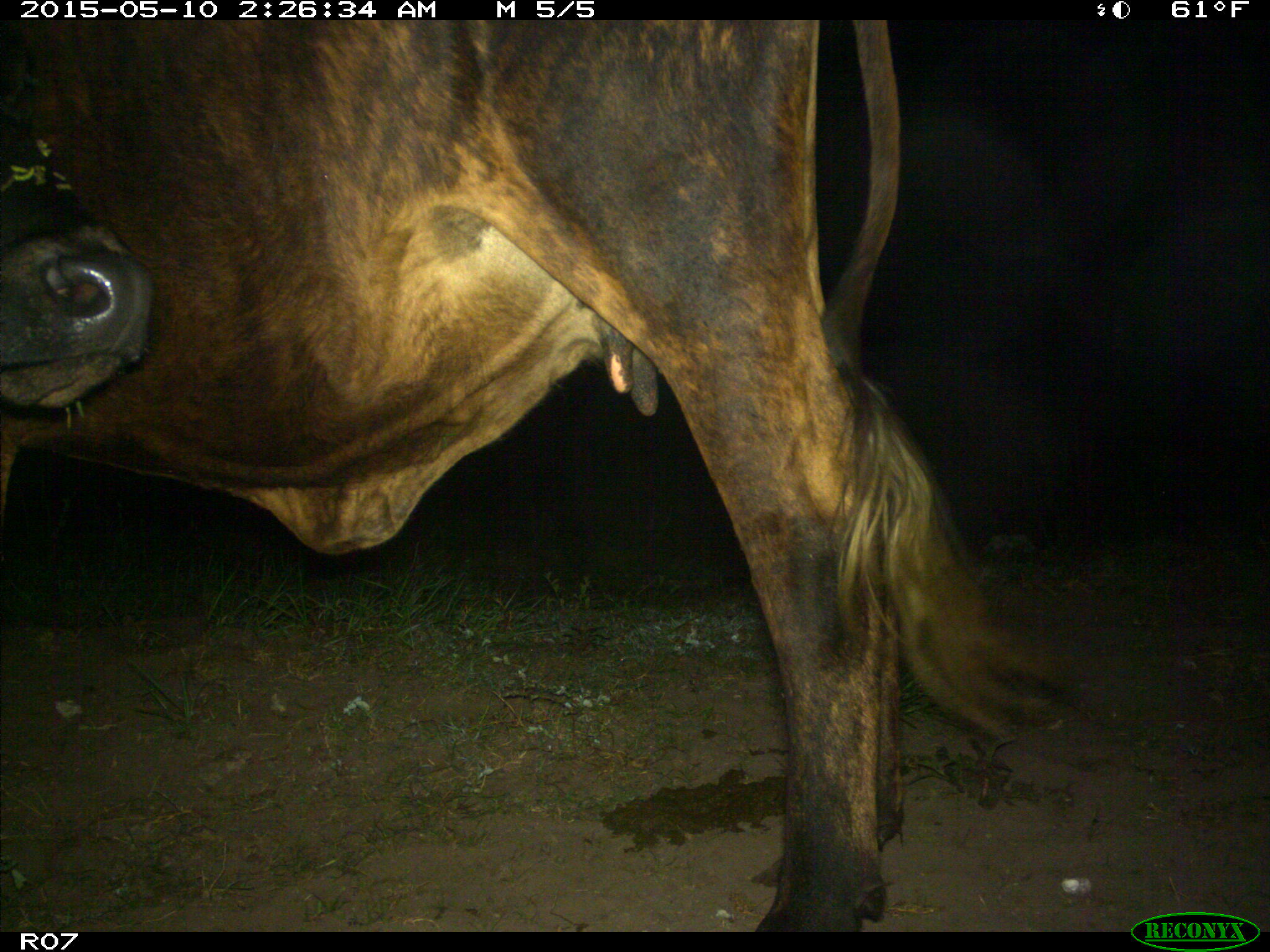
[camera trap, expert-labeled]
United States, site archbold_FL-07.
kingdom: Animalia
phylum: Chordata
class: Mammalia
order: Artiodactyla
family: Bovidae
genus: Bos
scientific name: Bos taurus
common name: domestic cow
Bos taurus (domestic cow).